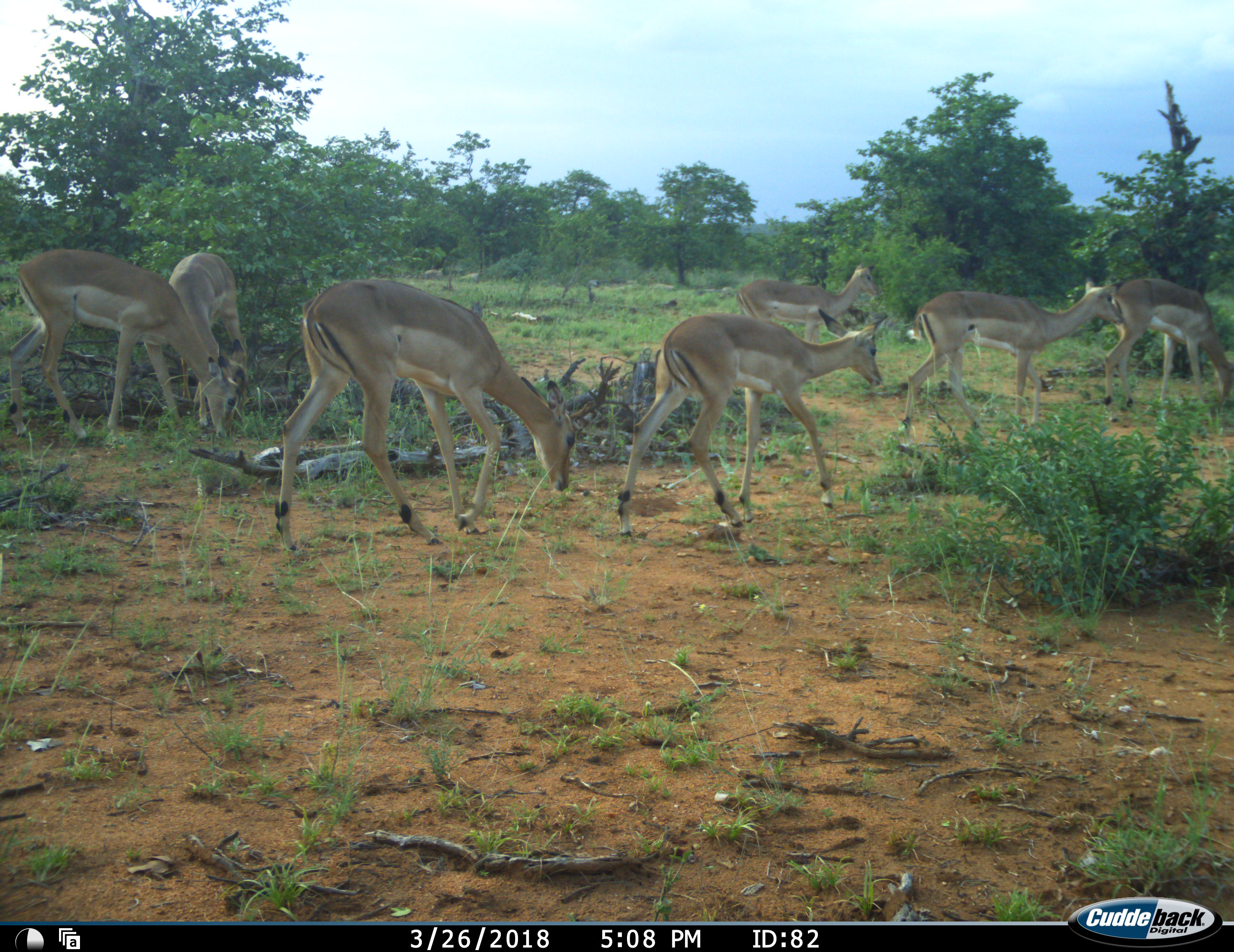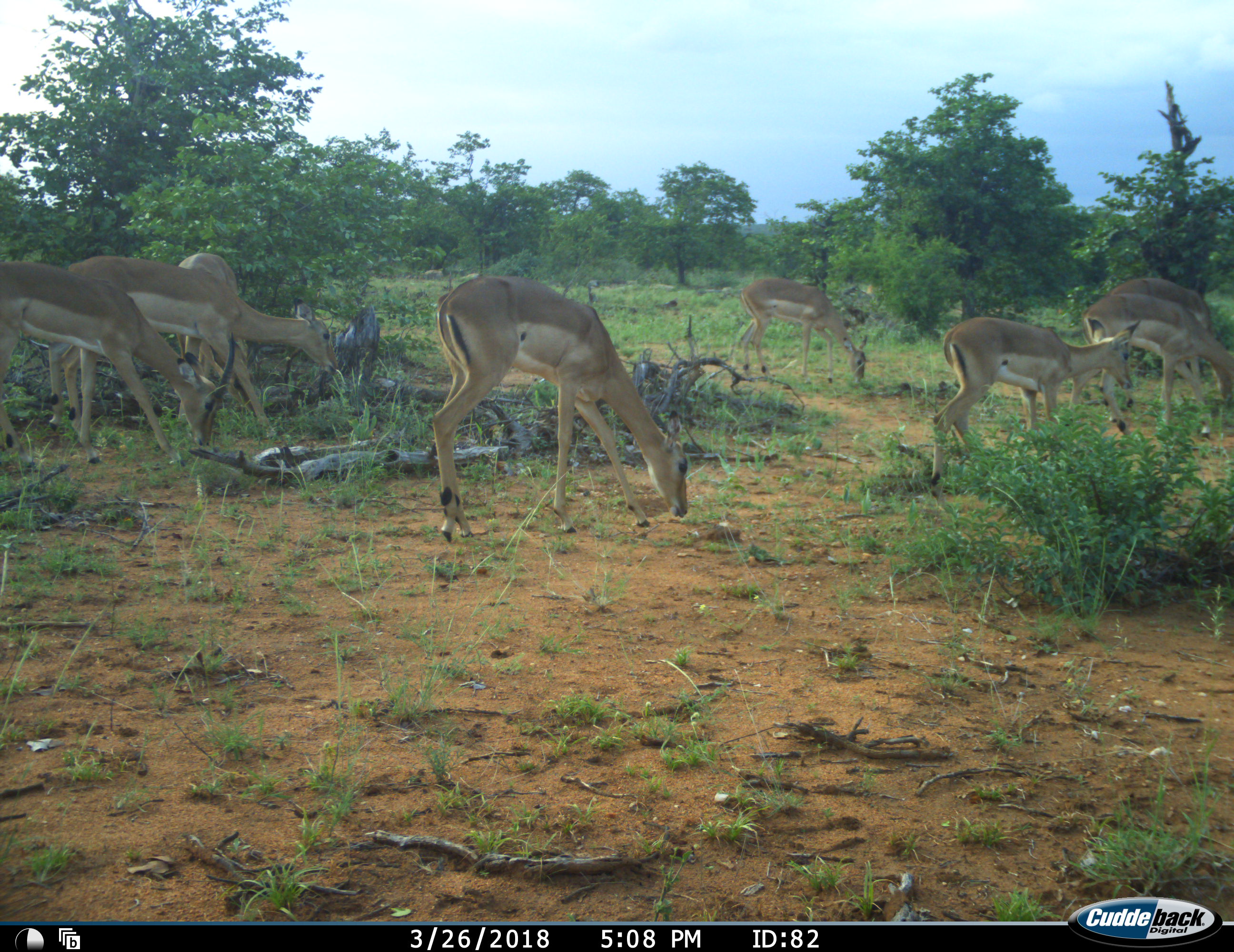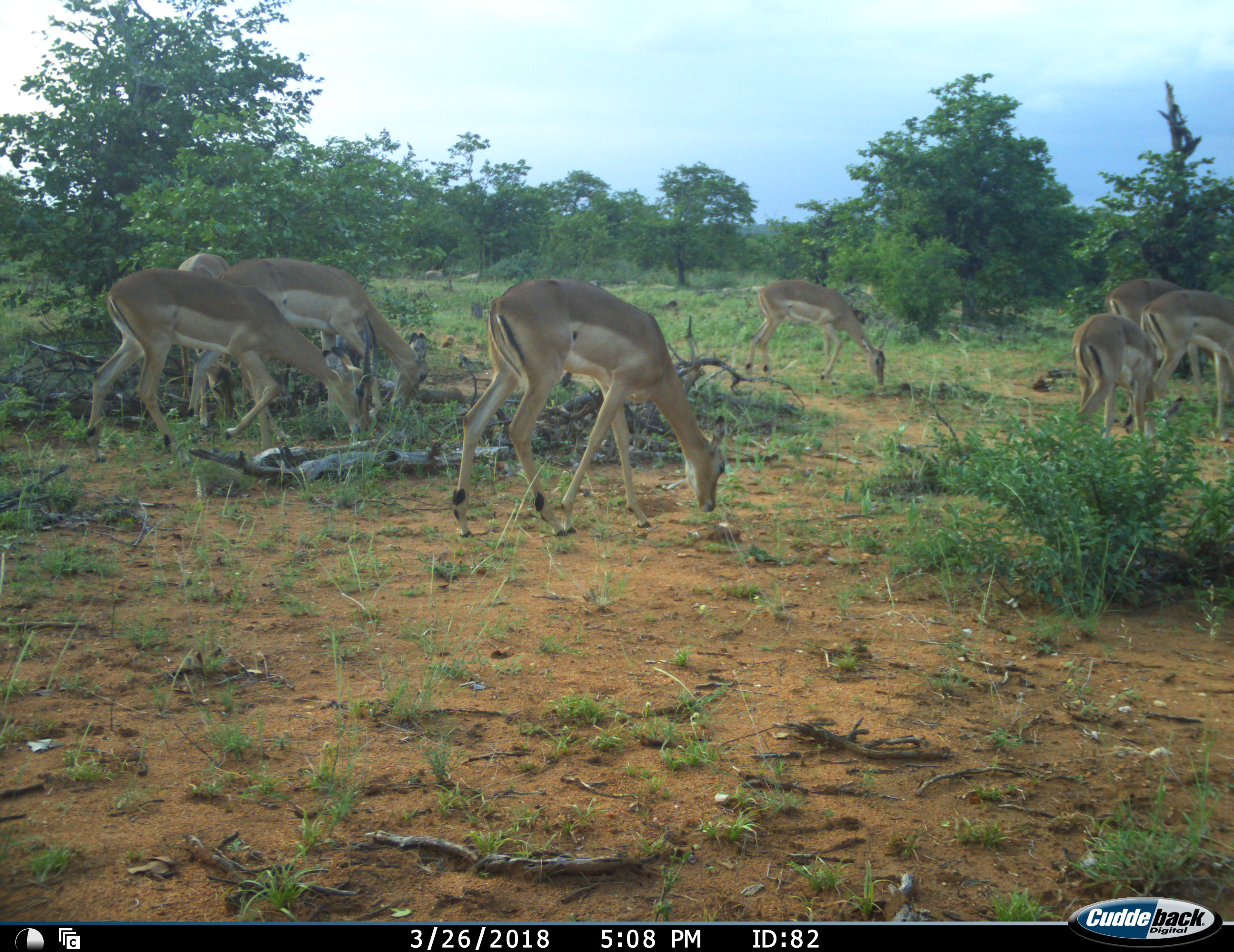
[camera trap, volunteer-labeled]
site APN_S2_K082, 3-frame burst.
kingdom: Animalia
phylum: Chordata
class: Mammalia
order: Artiodactyla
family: Bovidae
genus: Aepyceros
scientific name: Aepyceros melampus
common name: impala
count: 8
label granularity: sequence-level